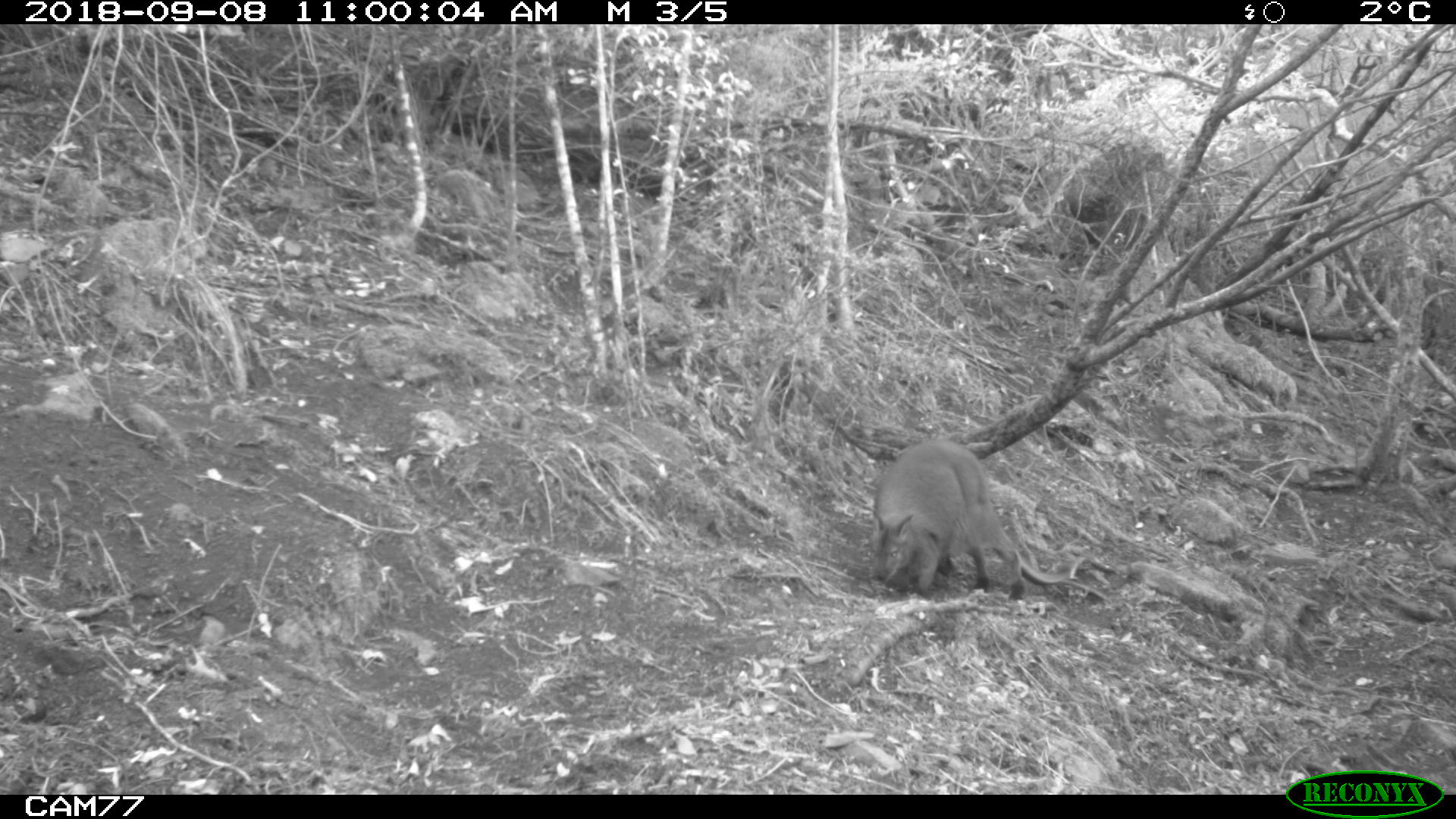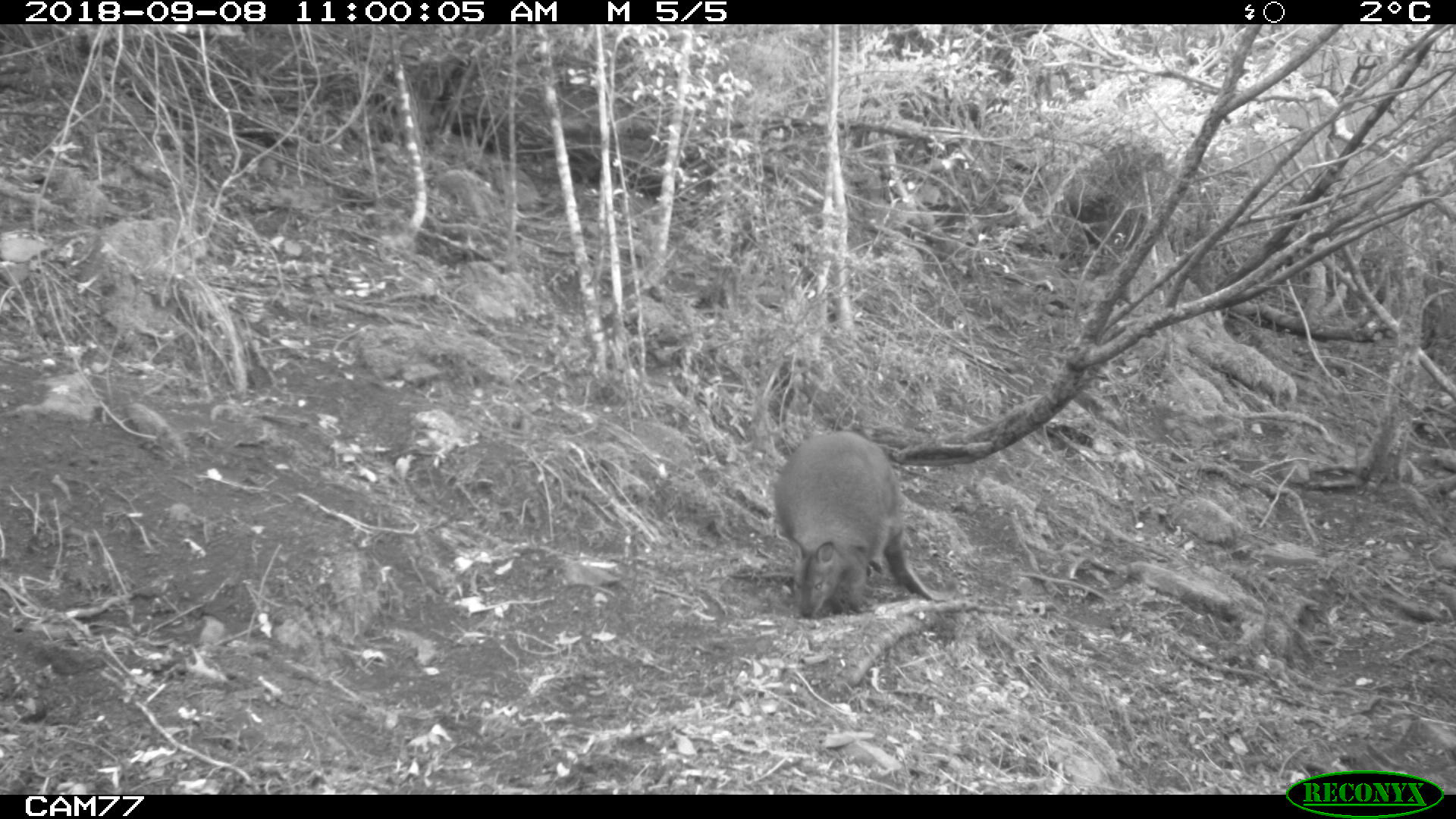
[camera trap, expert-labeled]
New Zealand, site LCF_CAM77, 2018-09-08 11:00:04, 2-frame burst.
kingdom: Animalia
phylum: Chordata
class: Mammalia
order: Diprotodontia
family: Macropodidae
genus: Notamacropus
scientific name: Notamacropus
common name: wallaby